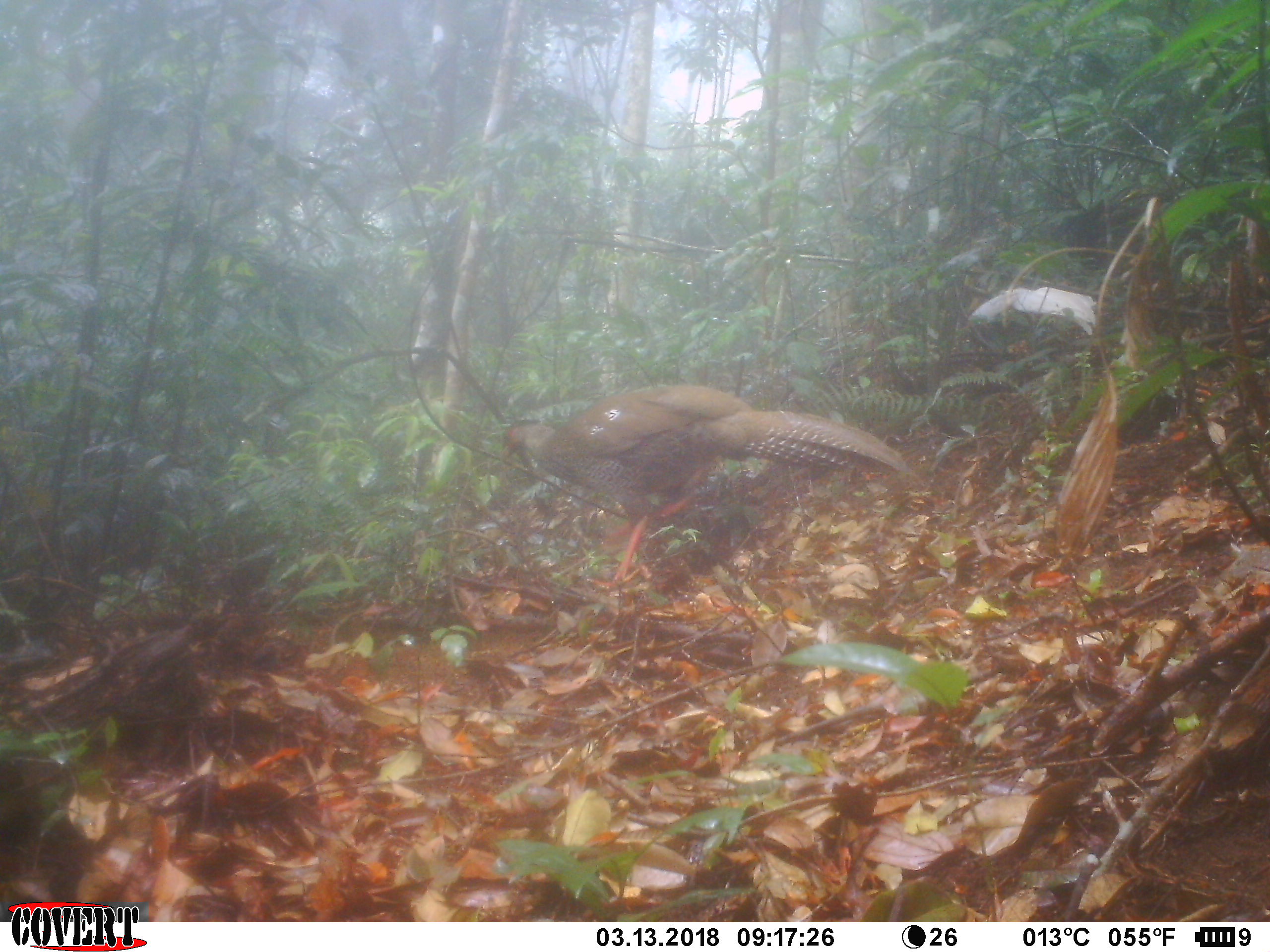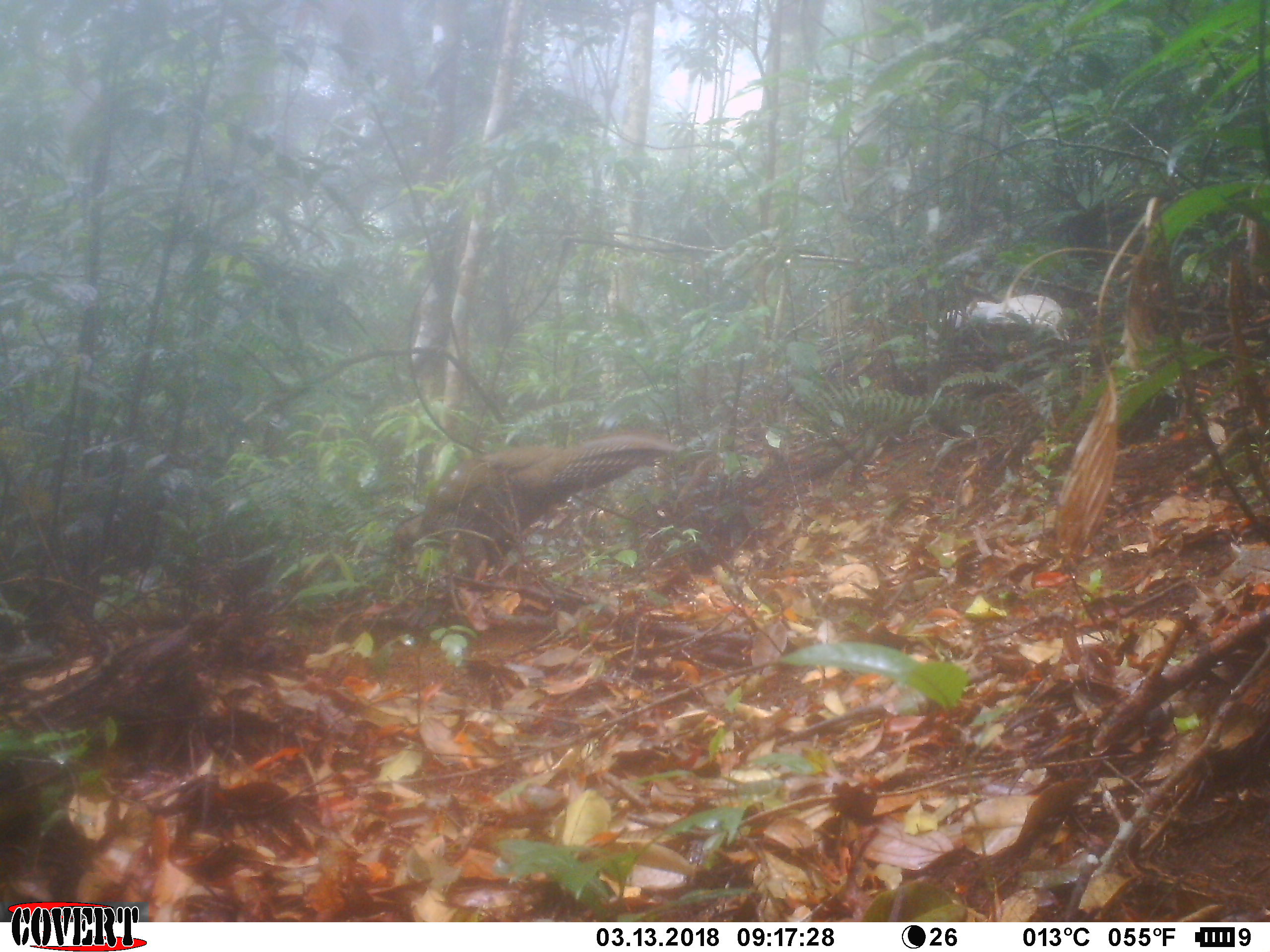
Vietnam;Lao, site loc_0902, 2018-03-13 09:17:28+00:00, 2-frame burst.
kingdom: Animalia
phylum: Chordata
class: Aves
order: Galliformes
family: Phasianidae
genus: Lophura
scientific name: Lophura nycthemera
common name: silver pheasant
Silver pheasant (Lophura nycthemera). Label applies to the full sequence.